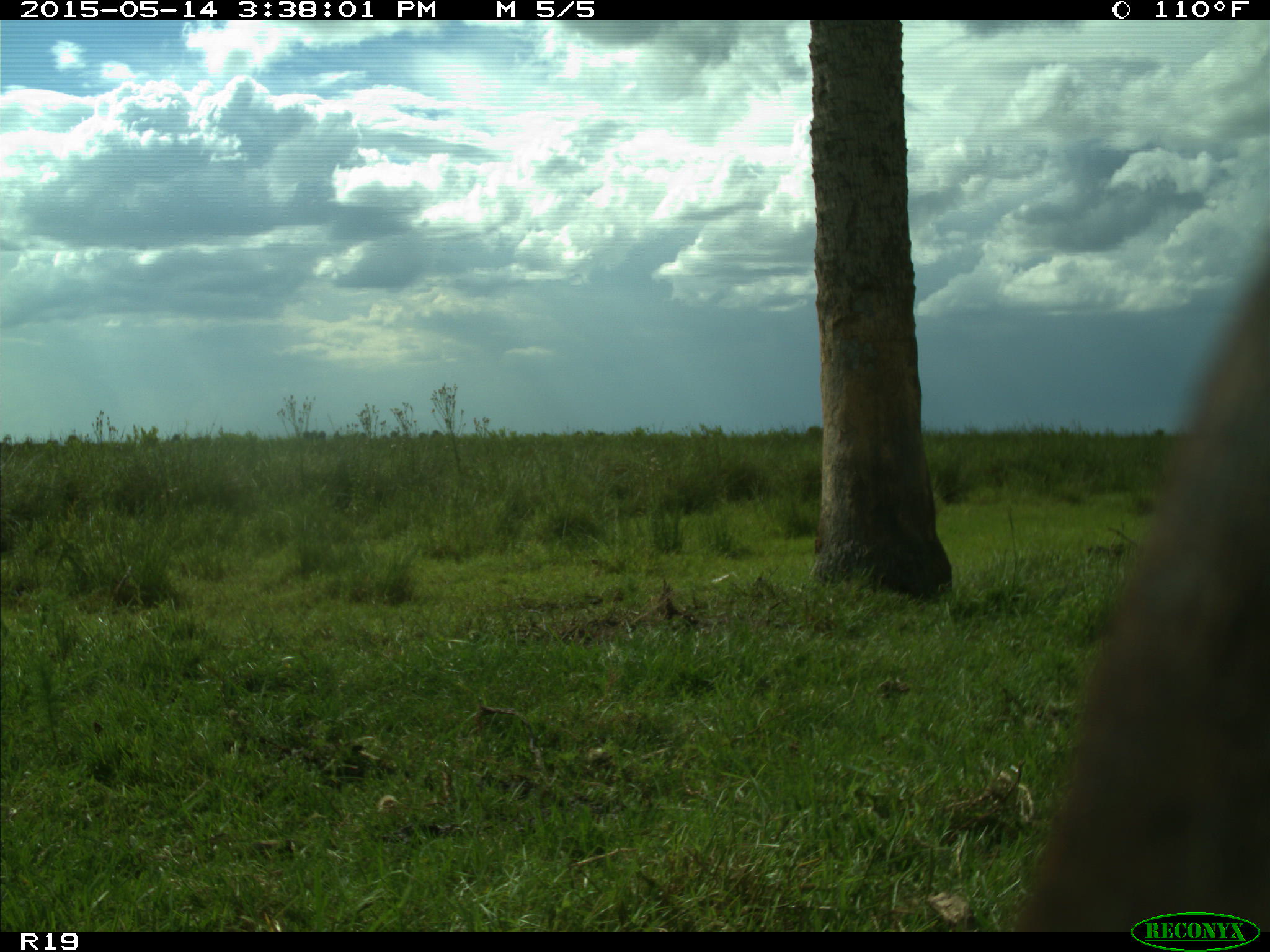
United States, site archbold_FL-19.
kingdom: Animalia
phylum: Chordata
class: Mammalia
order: Artiodactyla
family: Bovidae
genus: Bos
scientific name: Bos taurus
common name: domestic cow